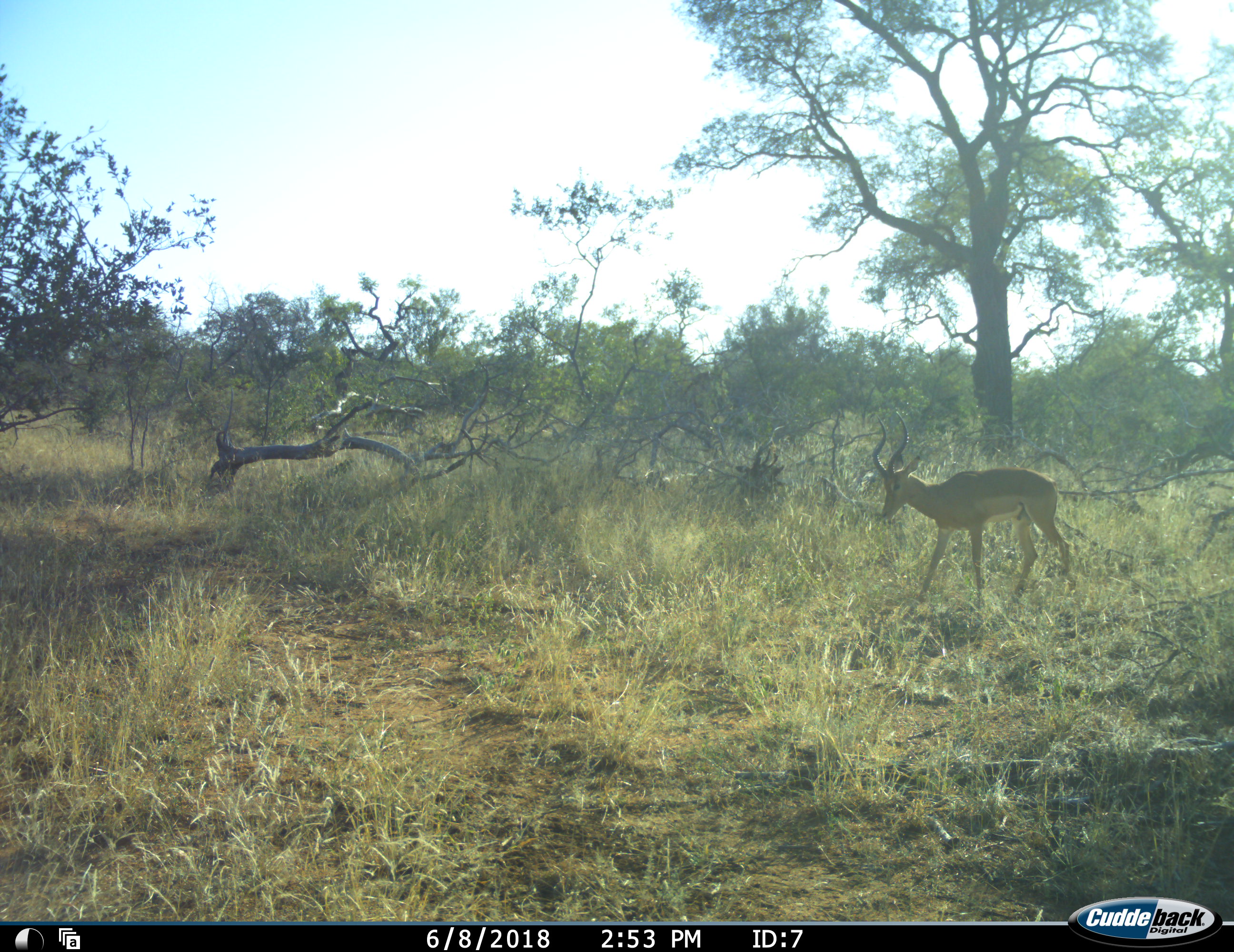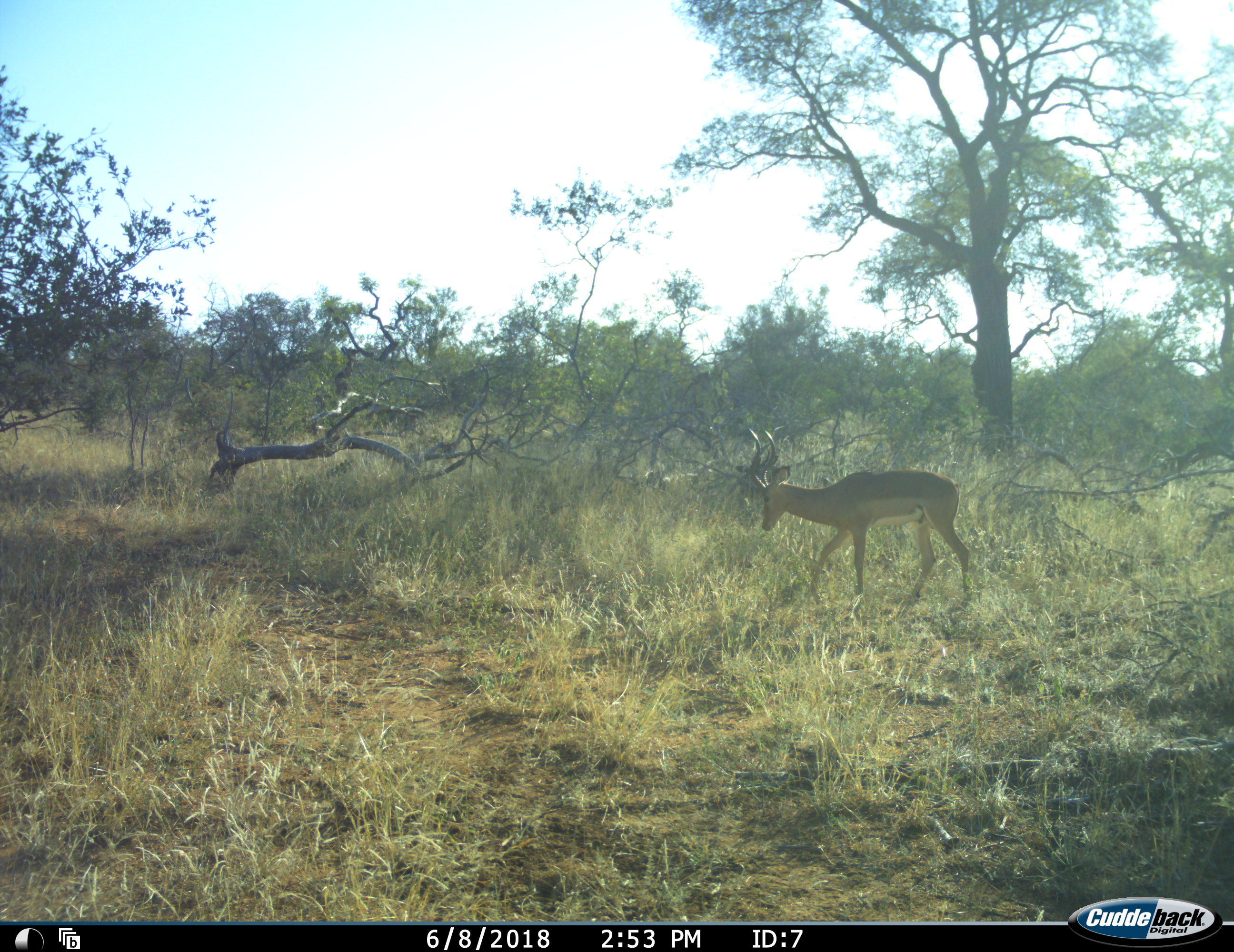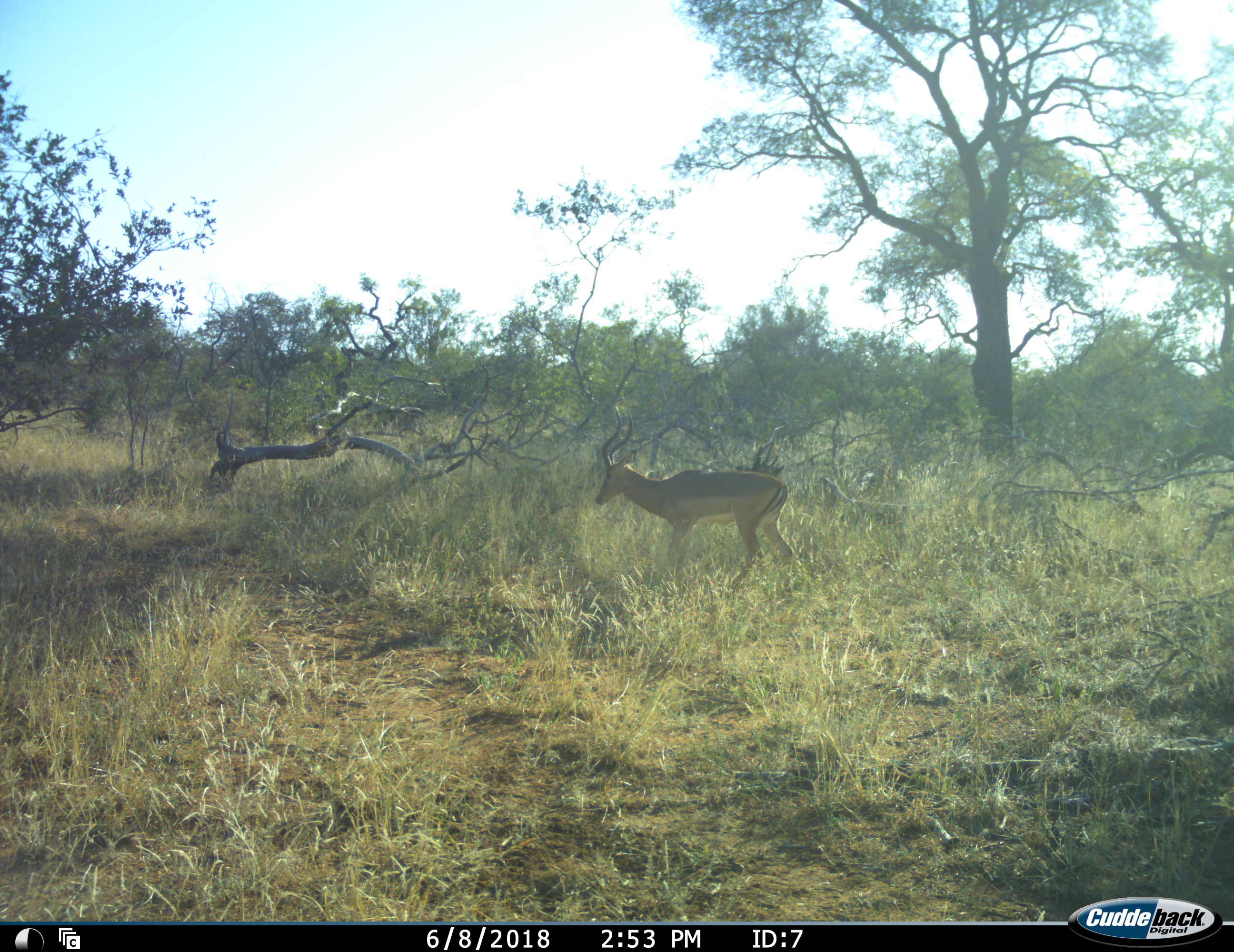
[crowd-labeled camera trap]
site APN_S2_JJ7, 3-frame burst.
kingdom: Animalia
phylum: Chordata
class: Mammalia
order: Artiodactyla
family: Bovidae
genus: Aepyceros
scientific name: Aepyceros melampus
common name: impala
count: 1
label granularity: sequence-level